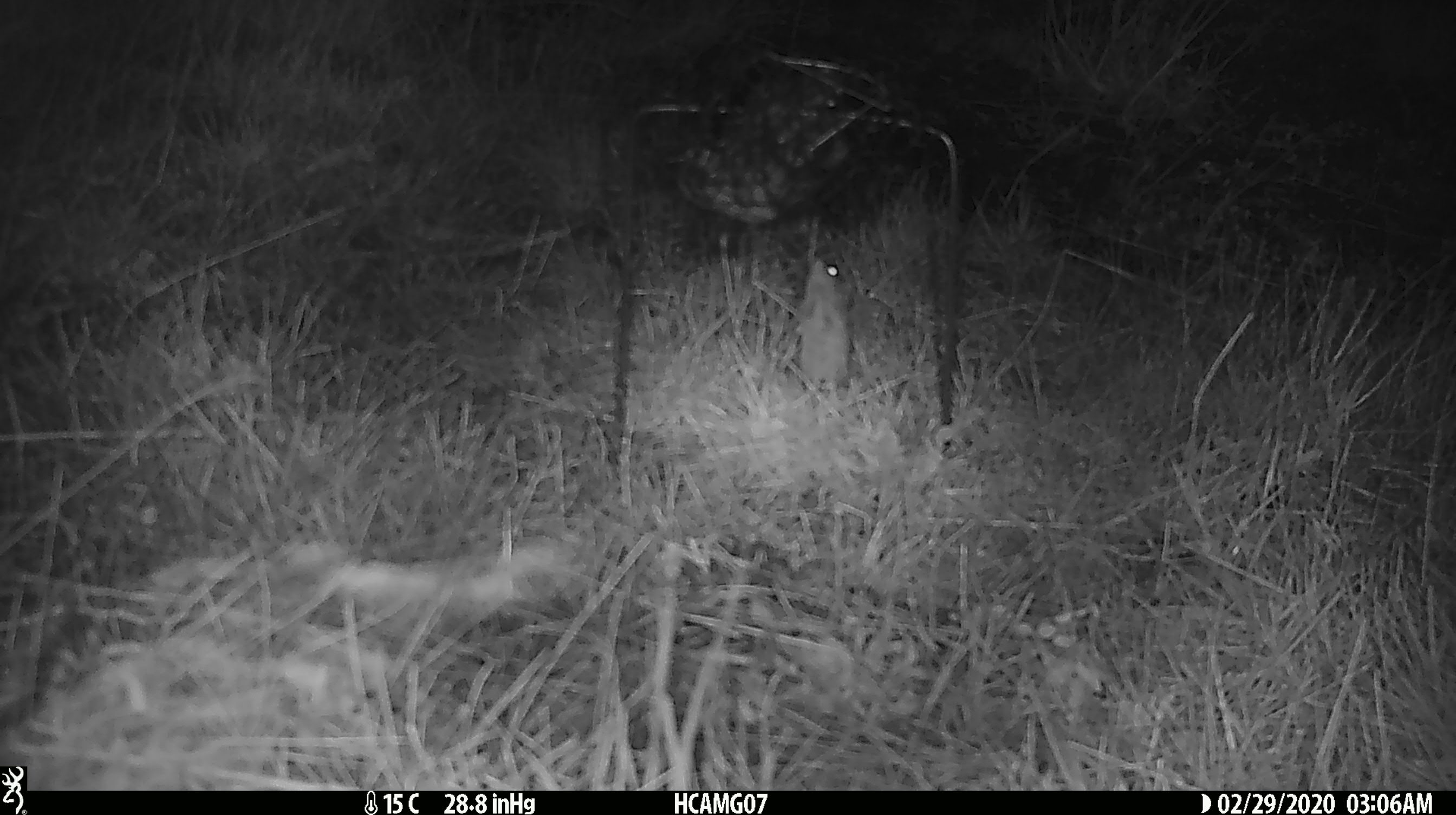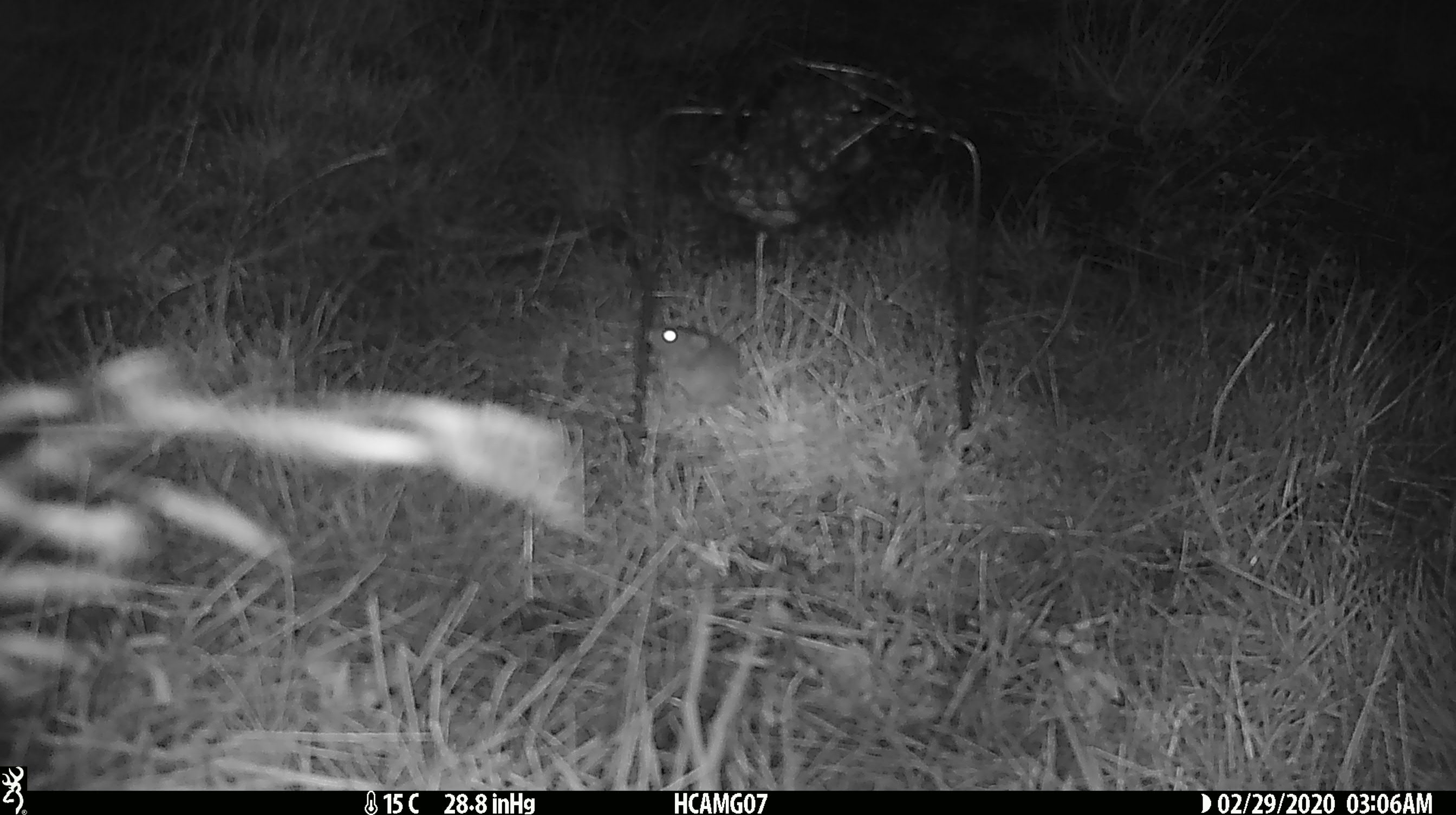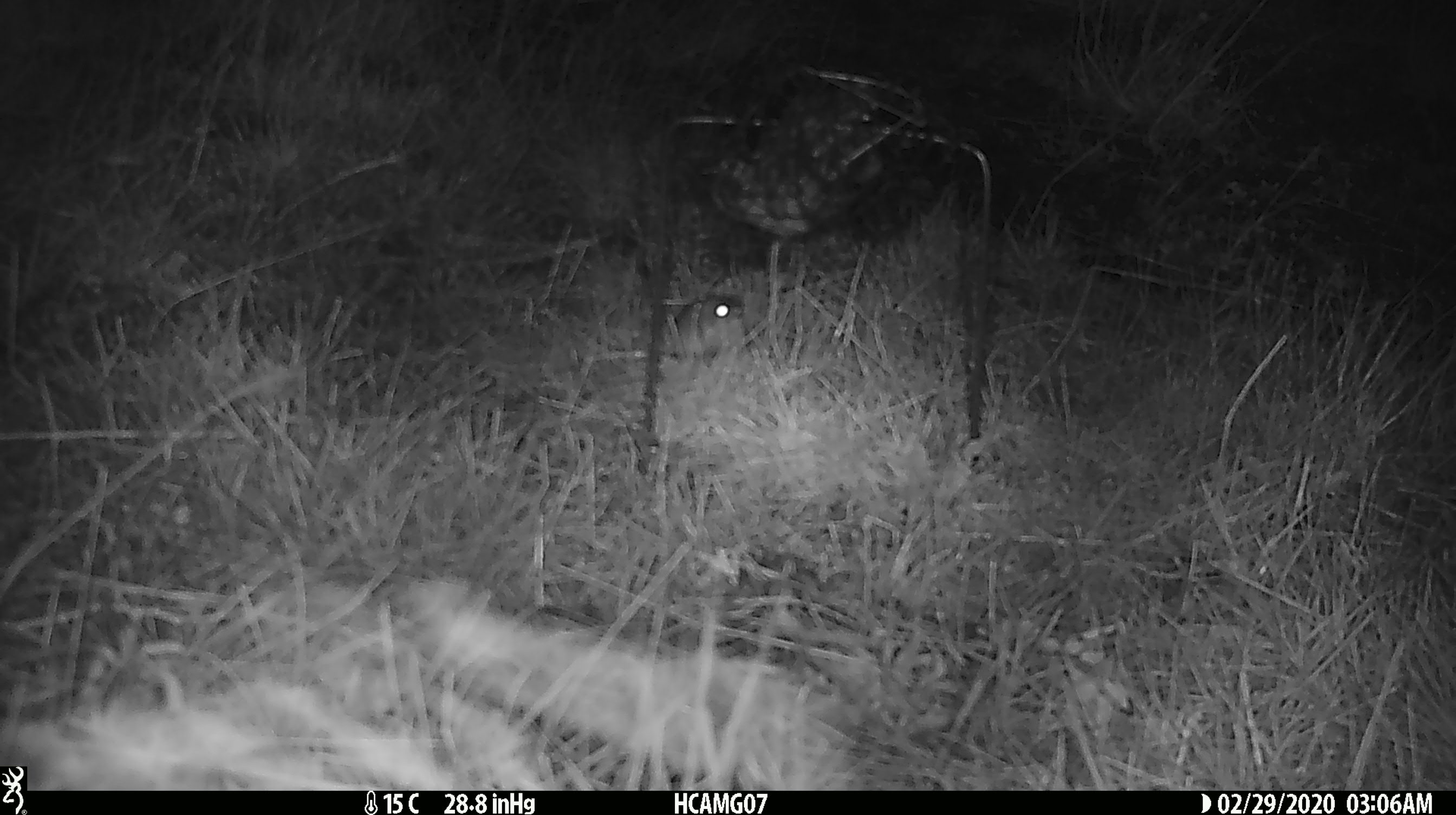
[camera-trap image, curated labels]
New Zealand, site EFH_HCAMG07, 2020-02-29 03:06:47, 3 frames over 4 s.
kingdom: Animalia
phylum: Chordata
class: Mammalia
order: Rodentia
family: Muridae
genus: Mus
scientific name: Mus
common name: mouse